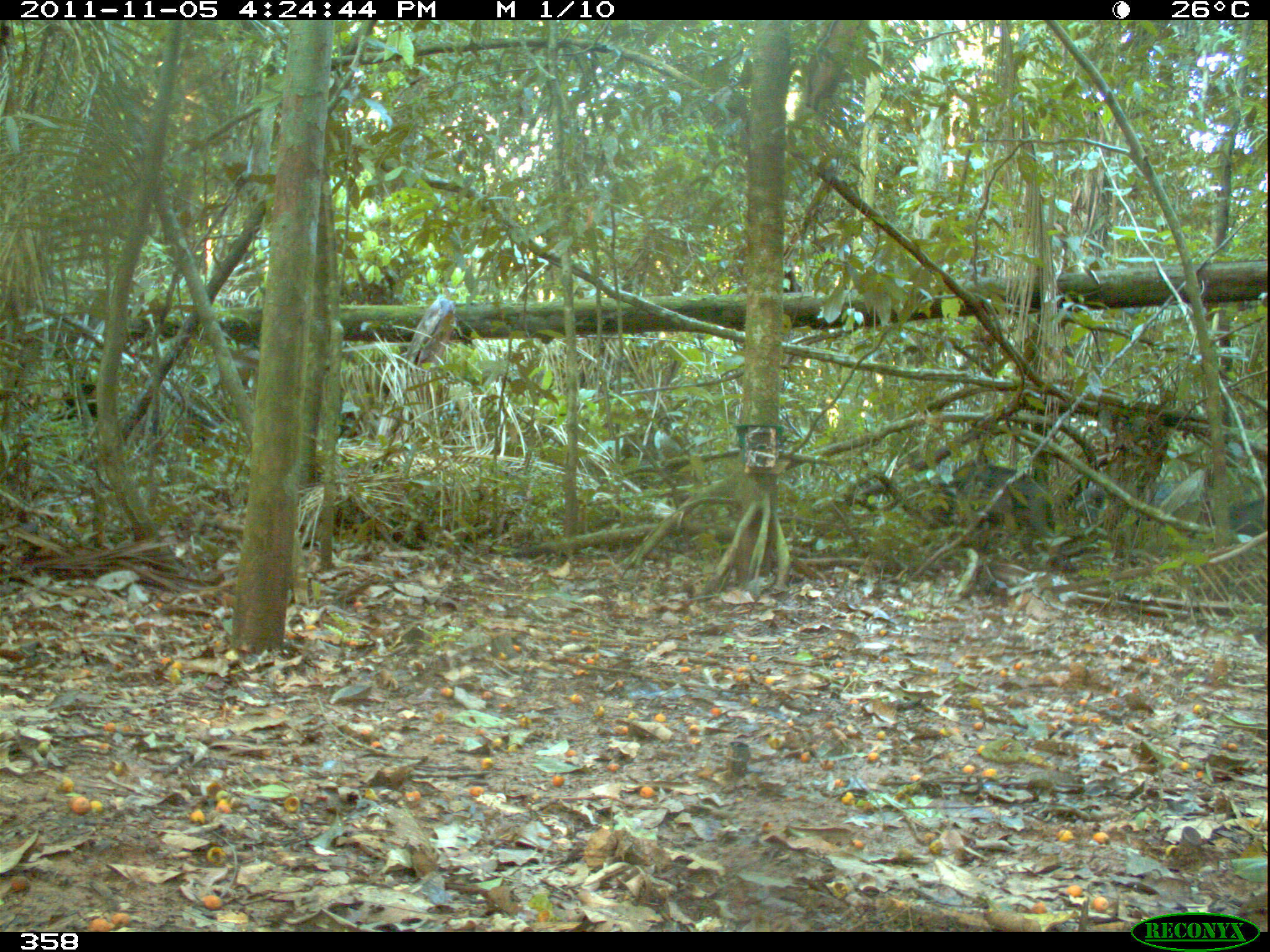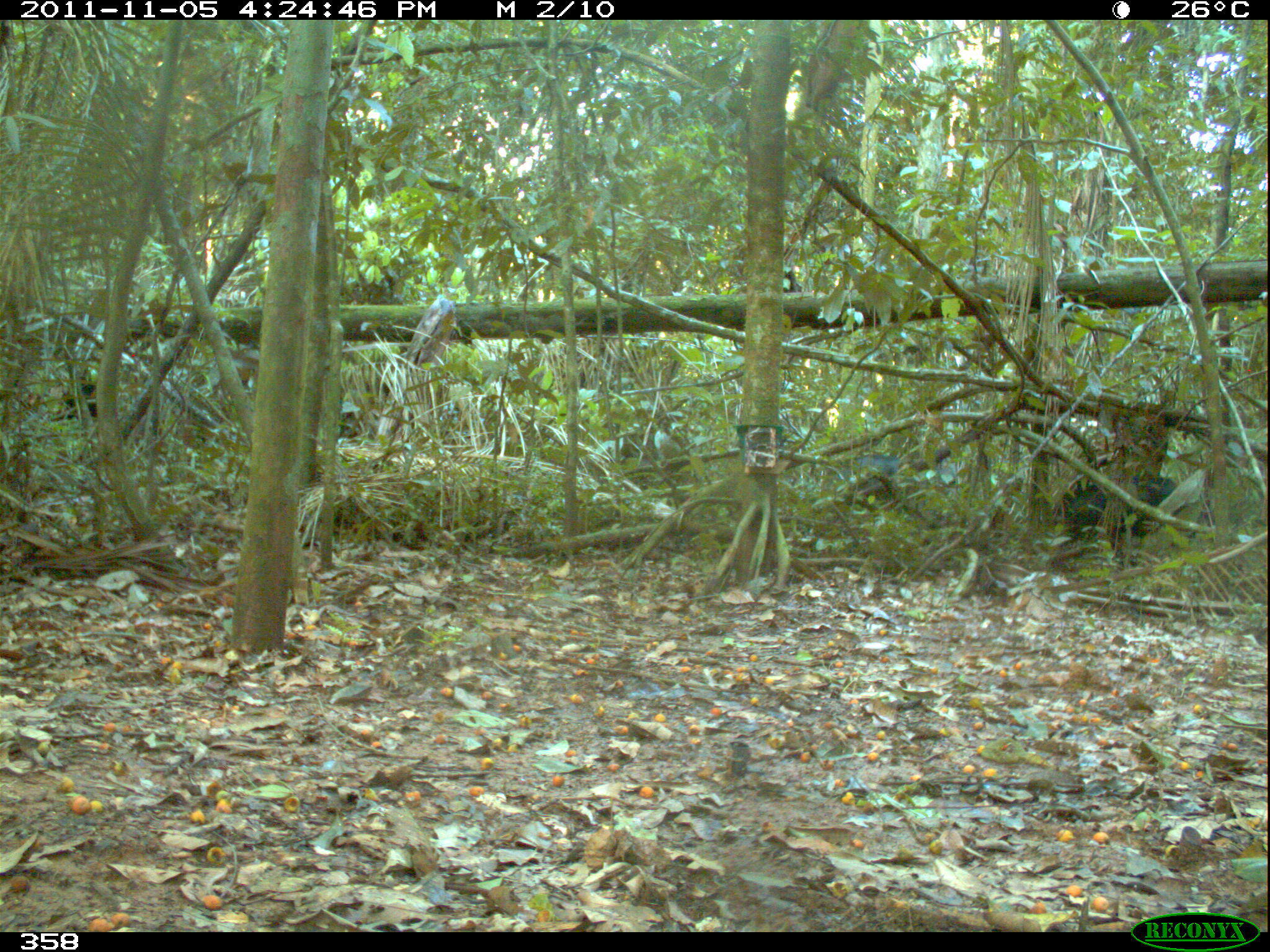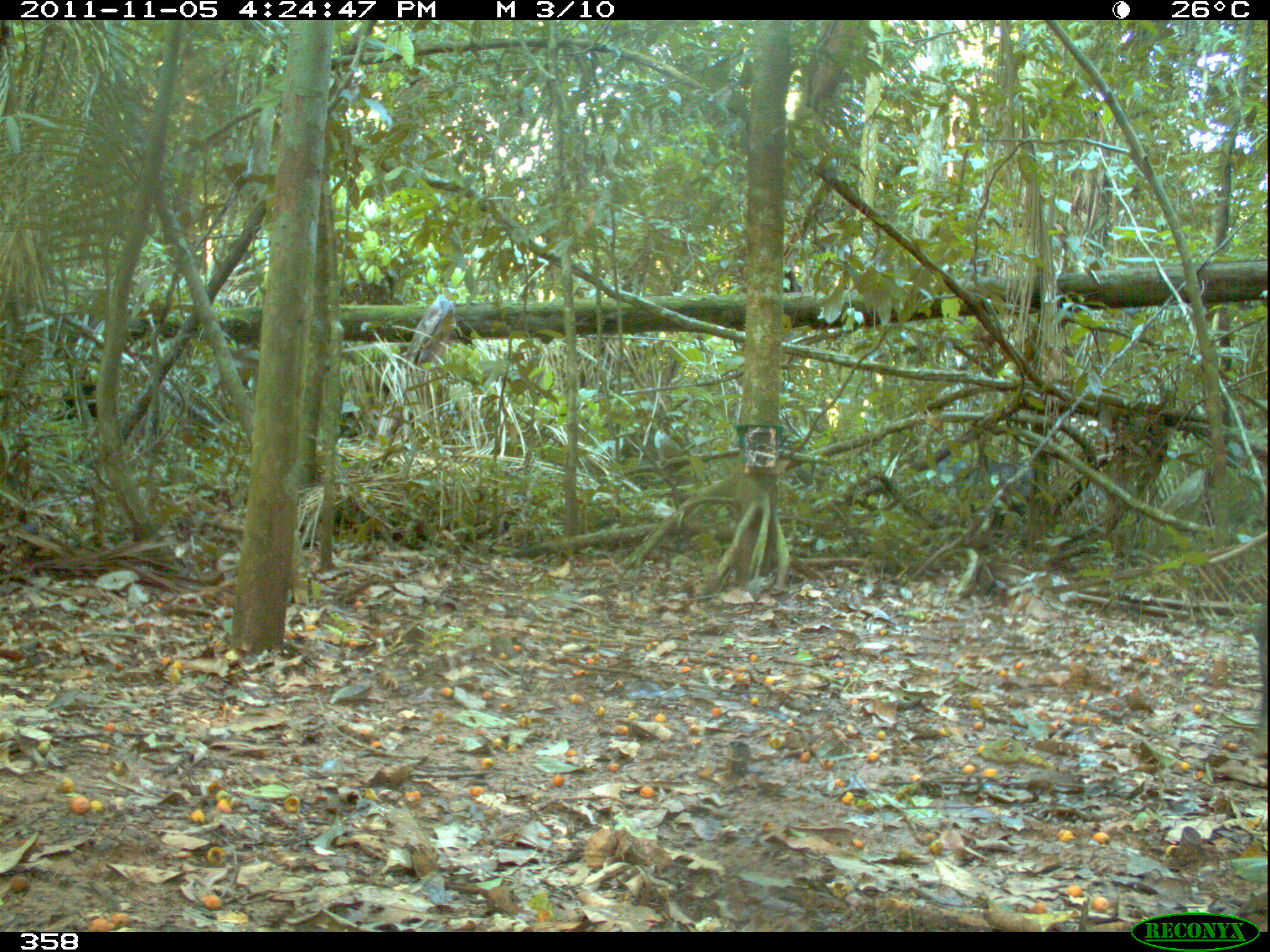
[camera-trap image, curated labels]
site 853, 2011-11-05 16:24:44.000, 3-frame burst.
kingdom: Animalia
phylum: Chordata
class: Mammalia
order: Artiodactyla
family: Tayassuidae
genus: Tayassu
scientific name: Tayassu pecari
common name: white-lipped peccary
Tayassu pecari (white-lipped peccary).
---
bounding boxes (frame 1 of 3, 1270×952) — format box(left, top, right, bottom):
tayassu pecari: box(1070, 465, 1270, 538); box(903, 462, 1055, 537)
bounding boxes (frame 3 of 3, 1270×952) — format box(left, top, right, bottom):
tayassu pecari: box(908, 453, 1107, 514); box(1250, 602, 1270, 754)